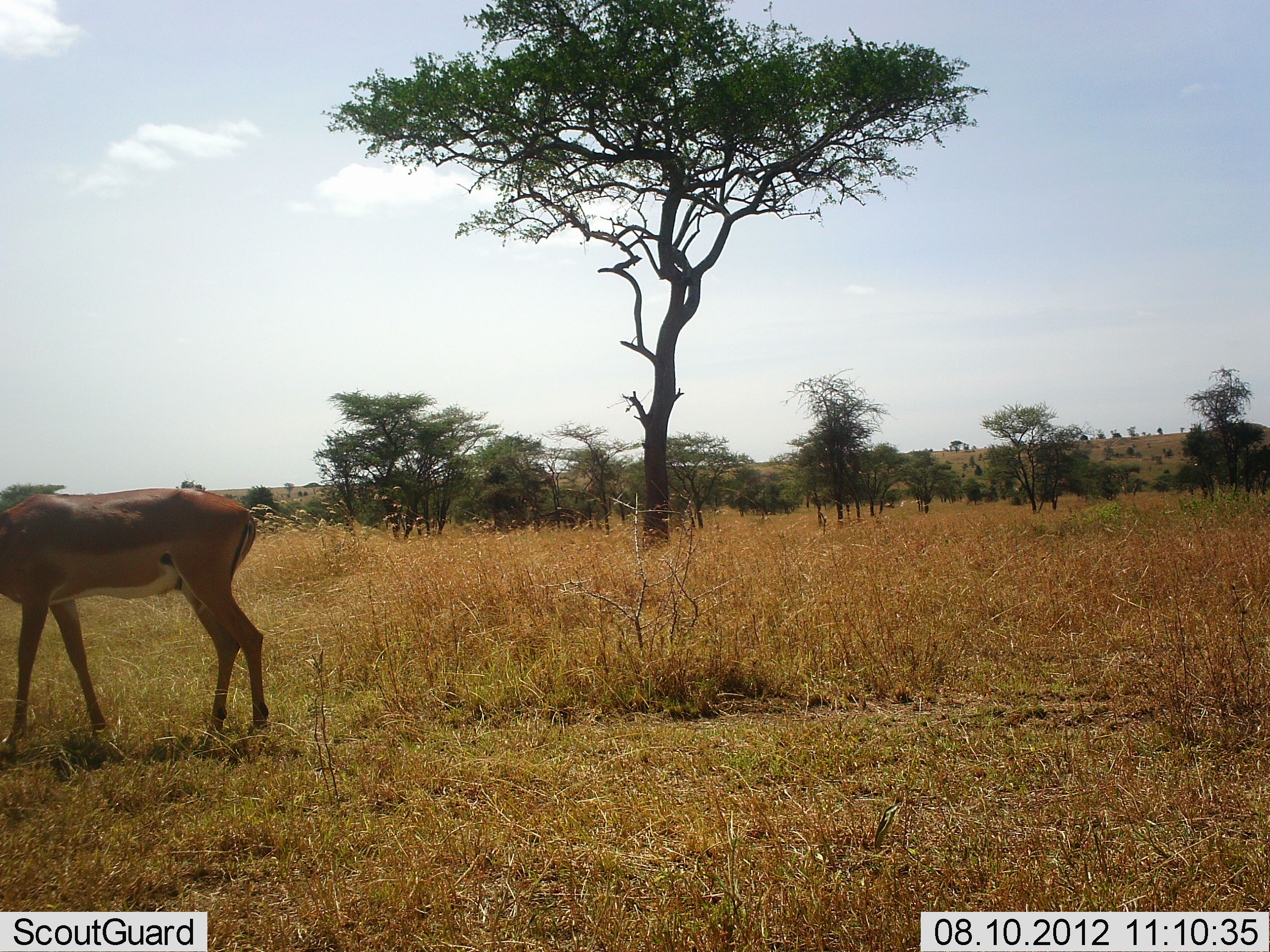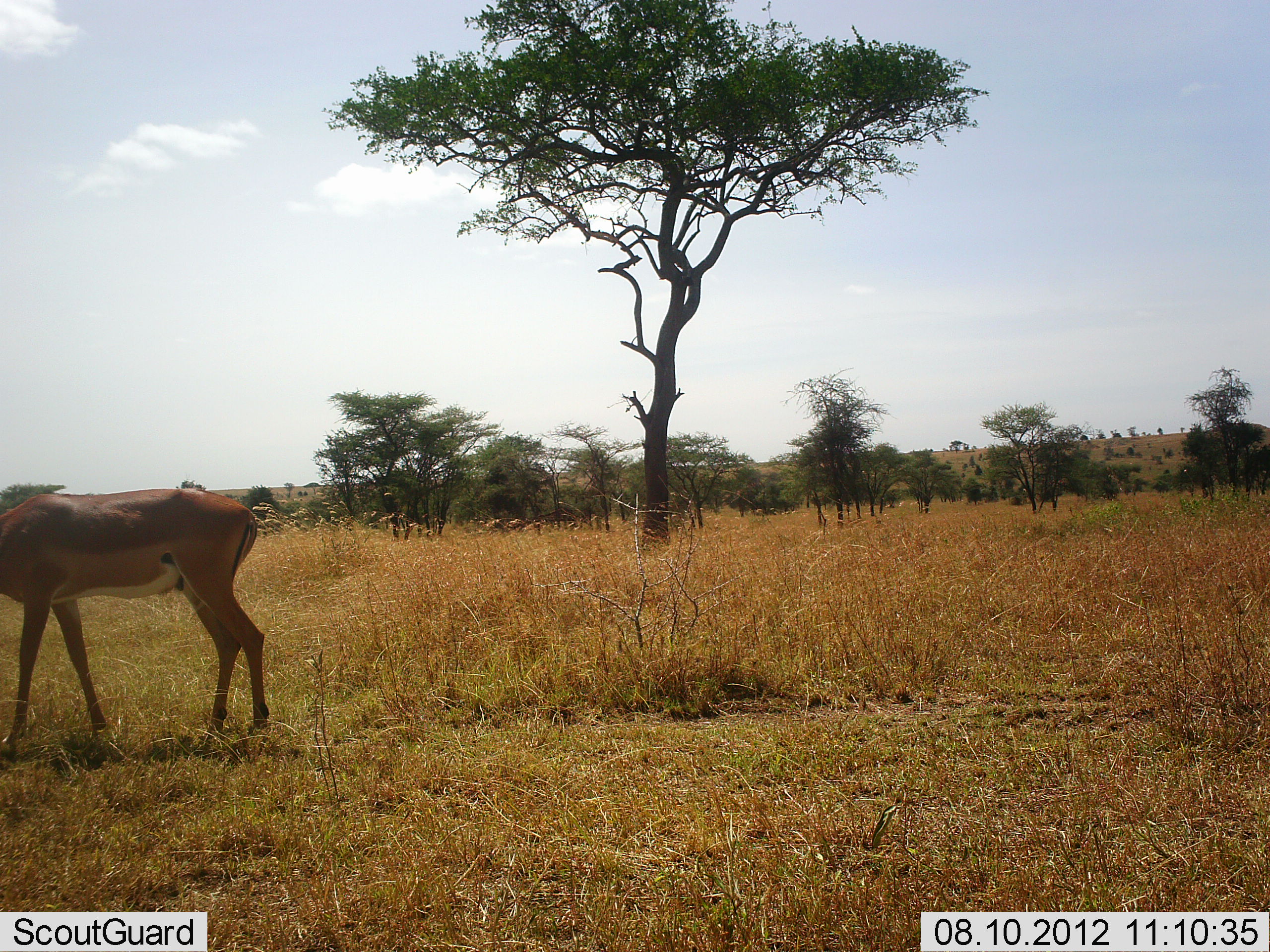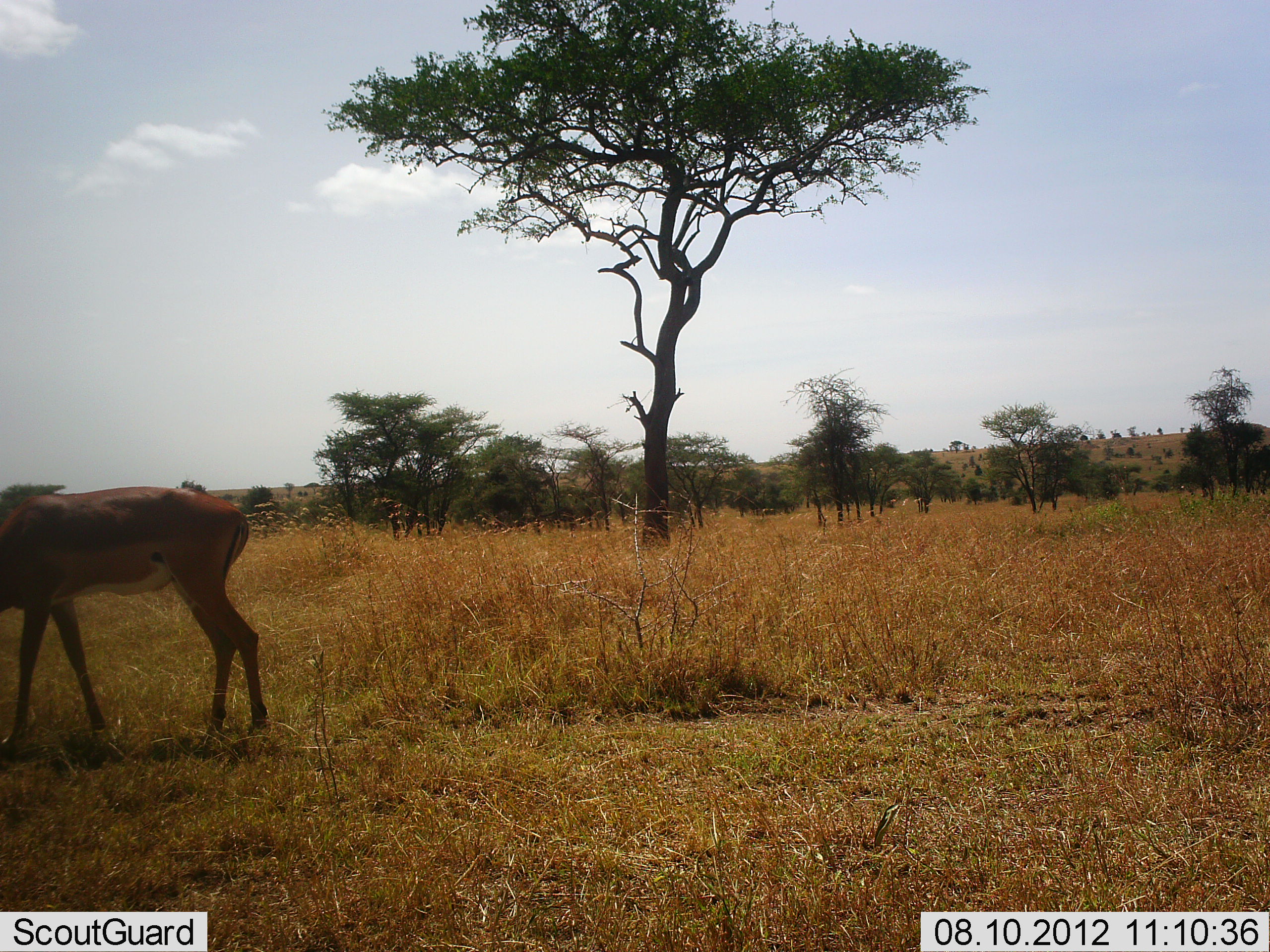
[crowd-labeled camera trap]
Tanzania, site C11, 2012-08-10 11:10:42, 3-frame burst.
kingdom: Animalia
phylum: Chordata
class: Mammalia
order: Artiodactyla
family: Bovidae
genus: Aepyceros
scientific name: Aepyceros melampus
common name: impala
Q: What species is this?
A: Impala (Aepyceros melampus).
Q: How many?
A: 1.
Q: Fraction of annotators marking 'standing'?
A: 70%.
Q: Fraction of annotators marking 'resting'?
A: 0%.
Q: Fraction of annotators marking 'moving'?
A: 10%.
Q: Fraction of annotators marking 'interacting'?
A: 0%.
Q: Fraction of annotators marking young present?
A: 0%.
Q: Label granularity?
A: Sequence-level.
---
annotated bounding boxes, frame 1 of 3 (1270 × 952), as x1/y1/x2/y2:
animal: 0/487/268/753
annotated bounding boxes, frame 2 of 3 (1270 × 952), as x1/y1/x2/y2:
animal: 0/487/268/753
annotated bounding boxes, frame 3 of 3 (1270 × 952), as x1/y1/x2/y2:
animal: 0/487/268/753